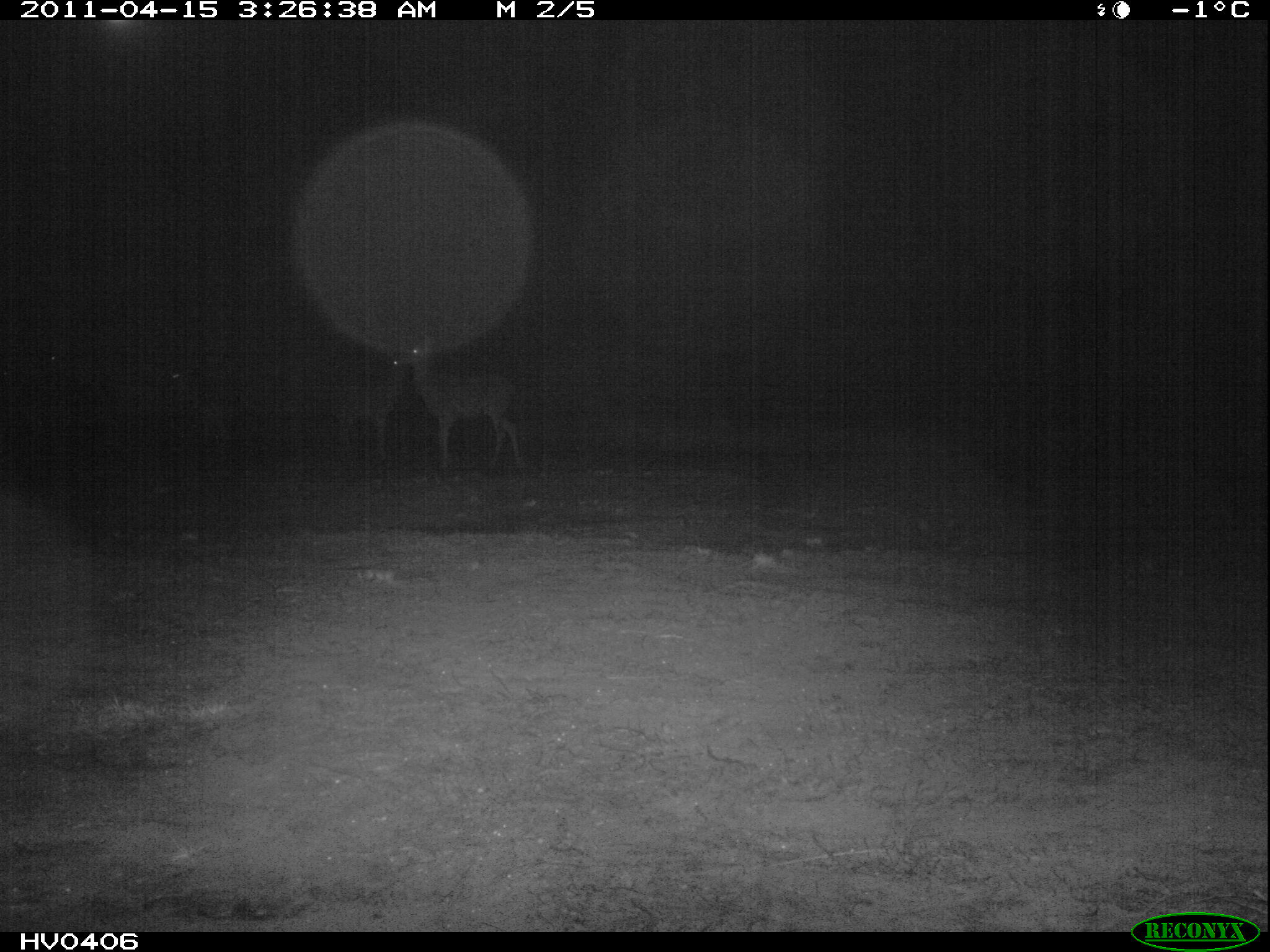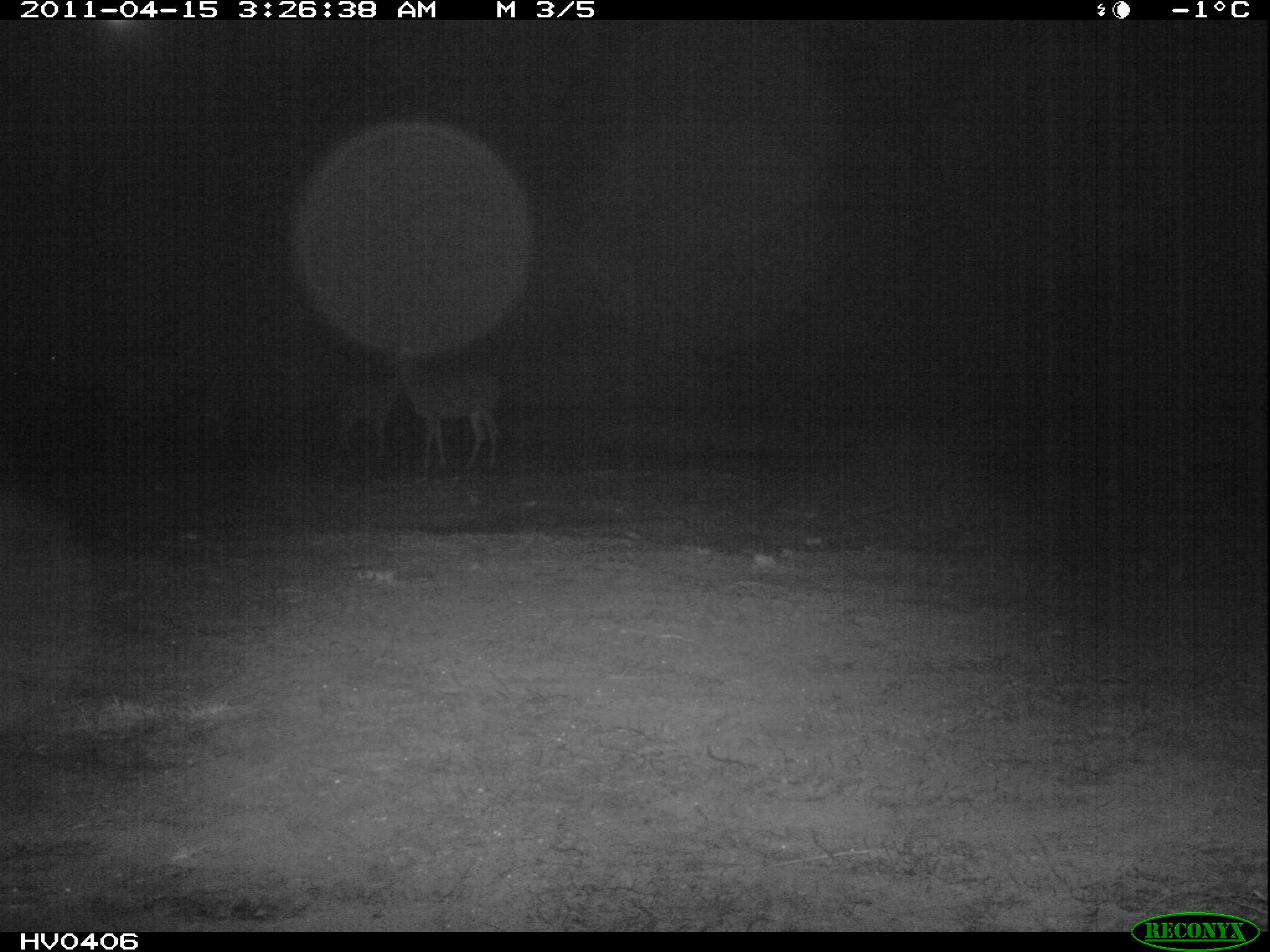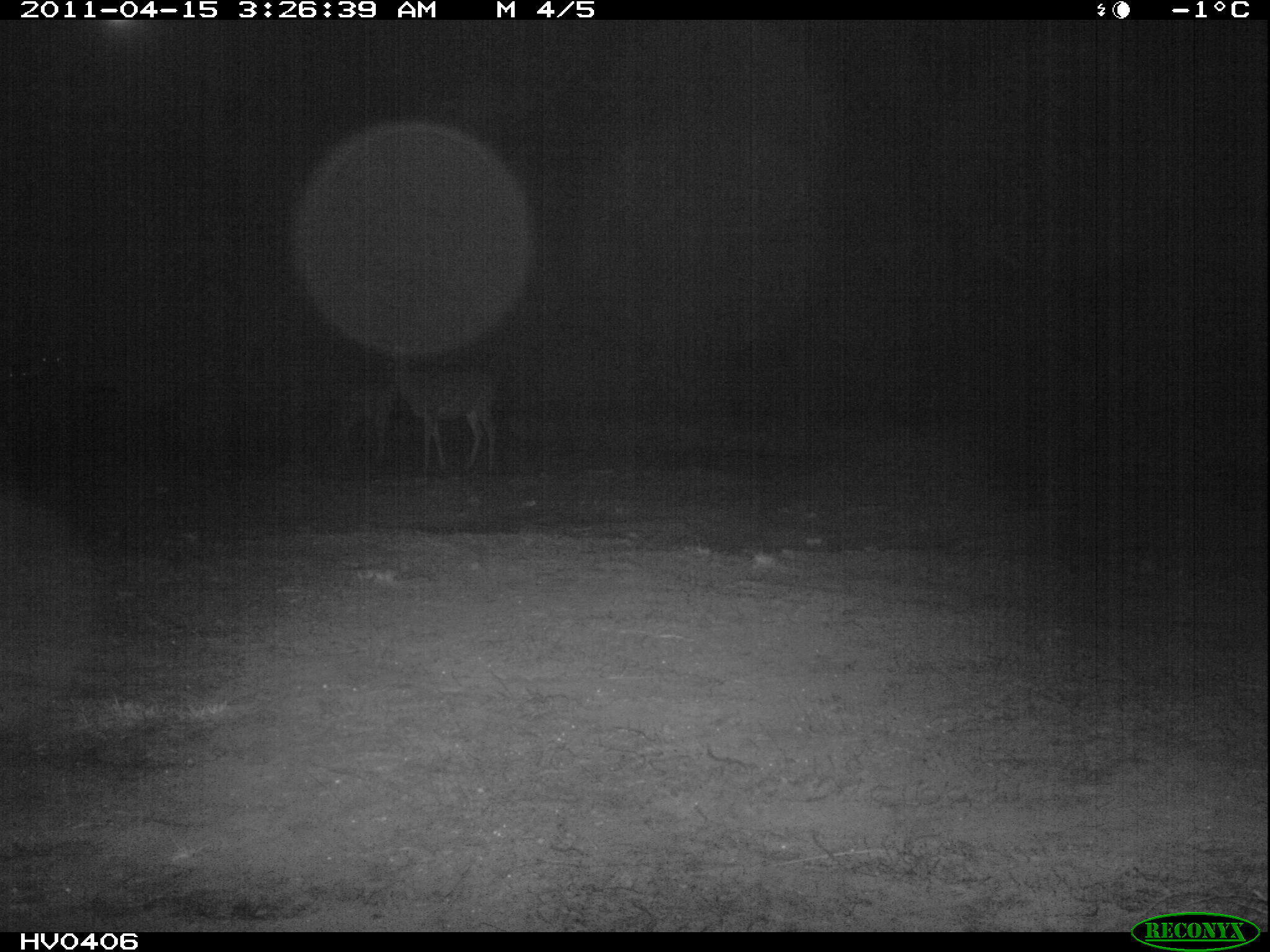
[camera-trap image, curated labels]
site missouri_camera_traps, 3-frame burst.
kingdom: Animalia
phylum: Chordata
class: Mammalia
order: Artiodactyla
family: Cervidae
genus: Cervus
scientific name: Cervus elaphus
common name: red deer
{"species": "red deer (Cervus elaphus)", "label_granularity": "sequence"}